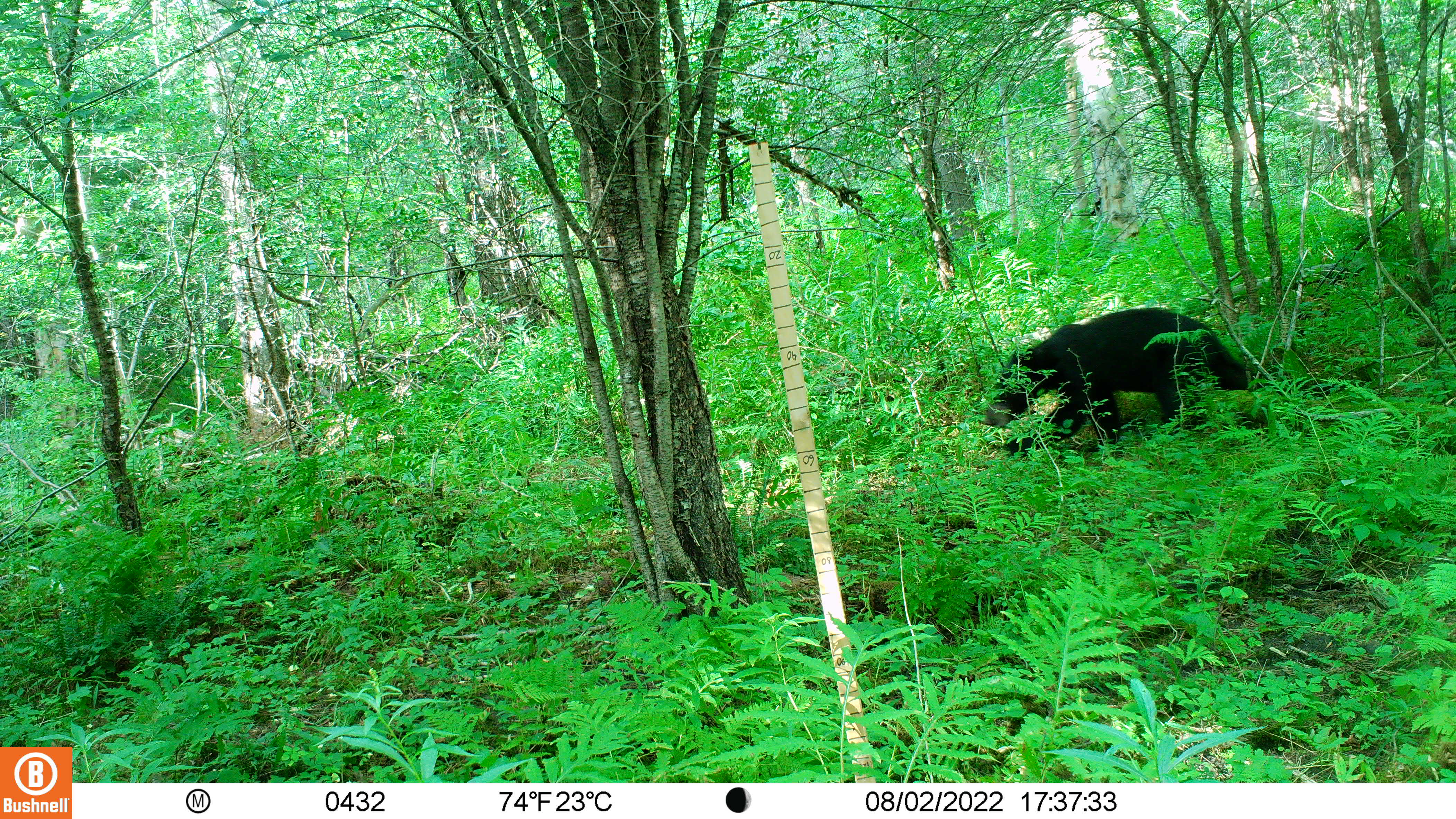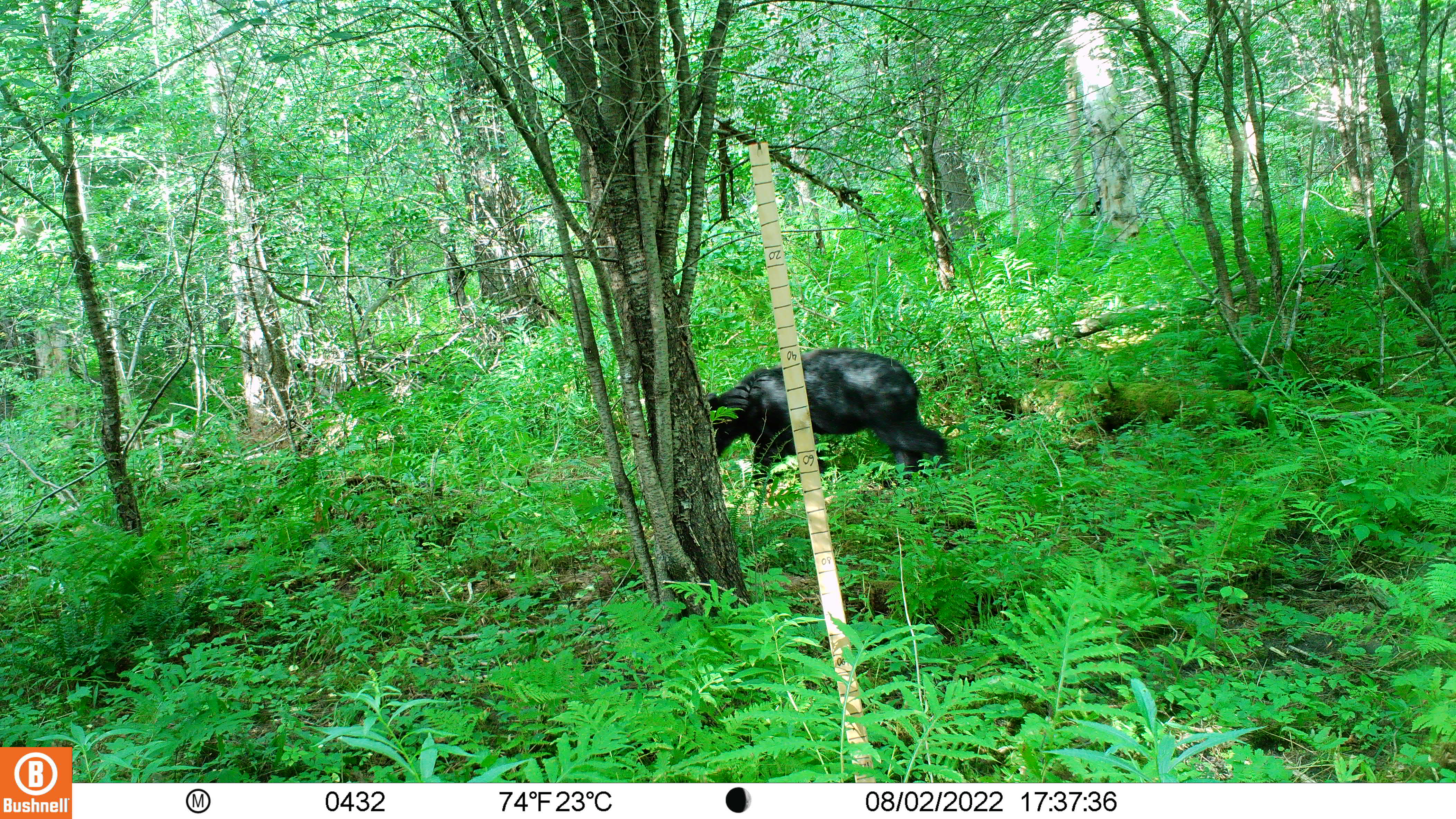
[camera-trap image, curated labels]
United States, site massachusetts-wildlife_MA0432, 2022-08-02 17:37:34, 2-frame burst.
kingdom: Animalia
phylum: Chordata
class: Mammalia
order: Carnivora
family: Ursidae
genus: Ursus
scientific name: Ursus americanus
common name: black bear